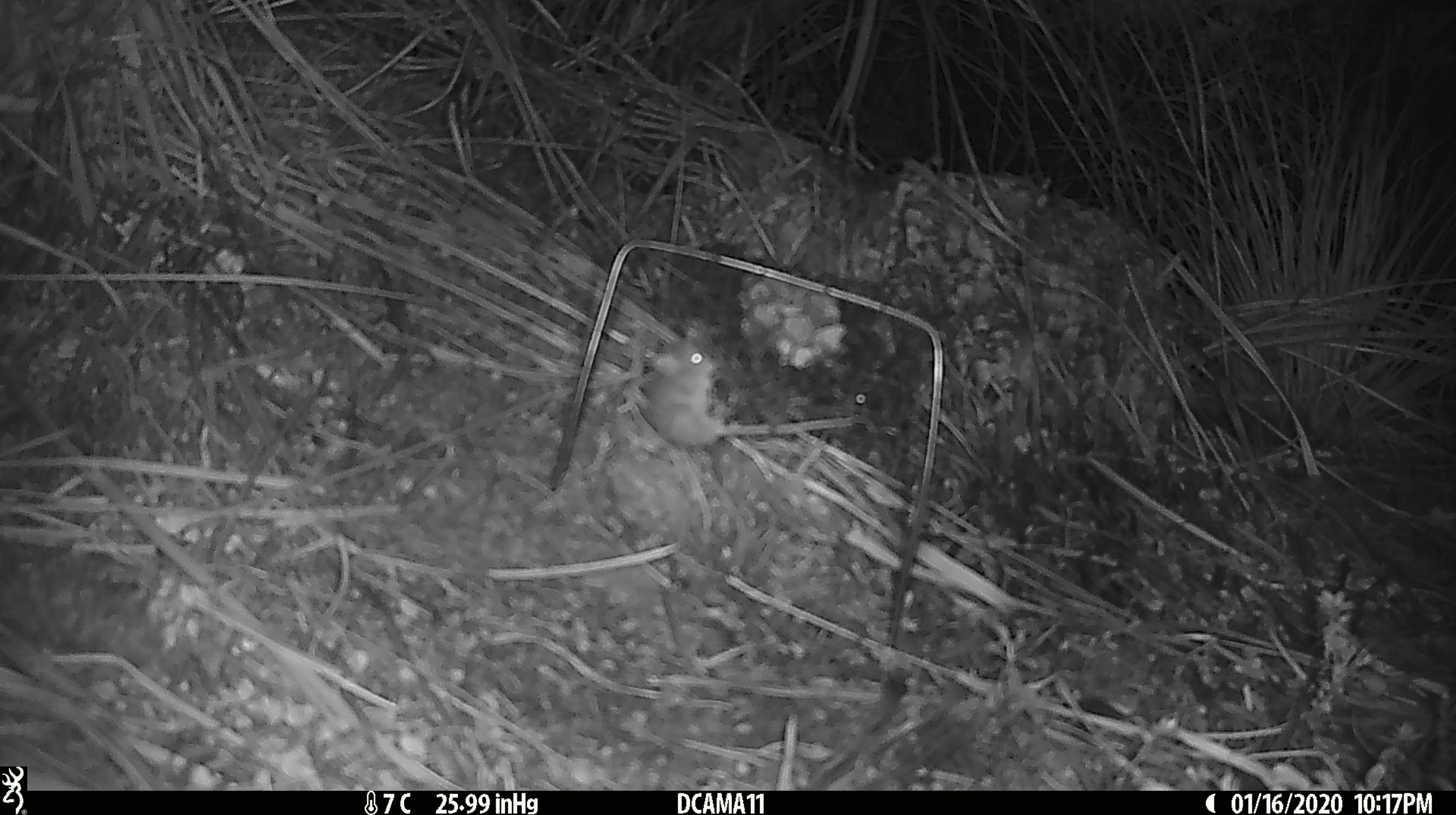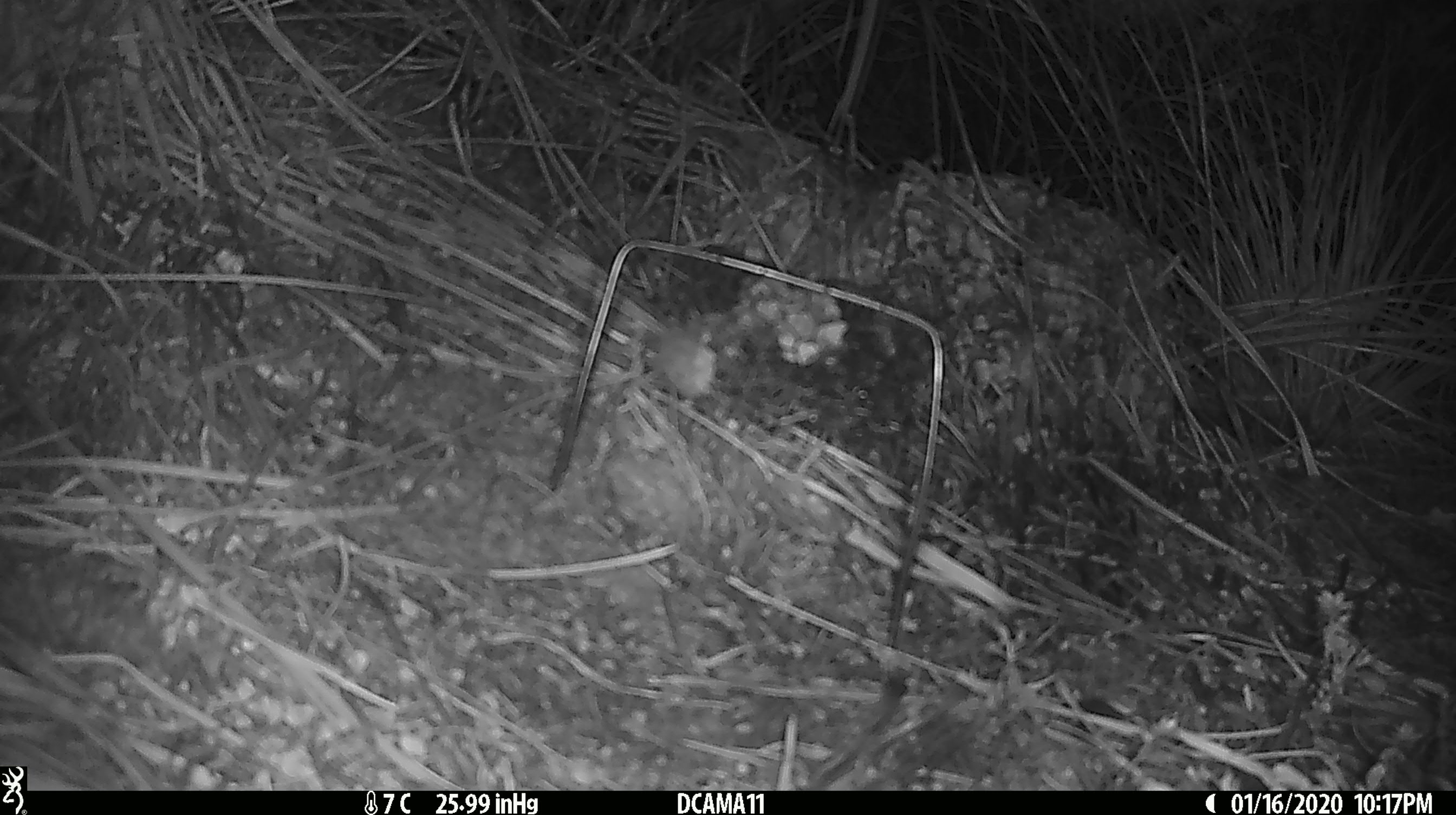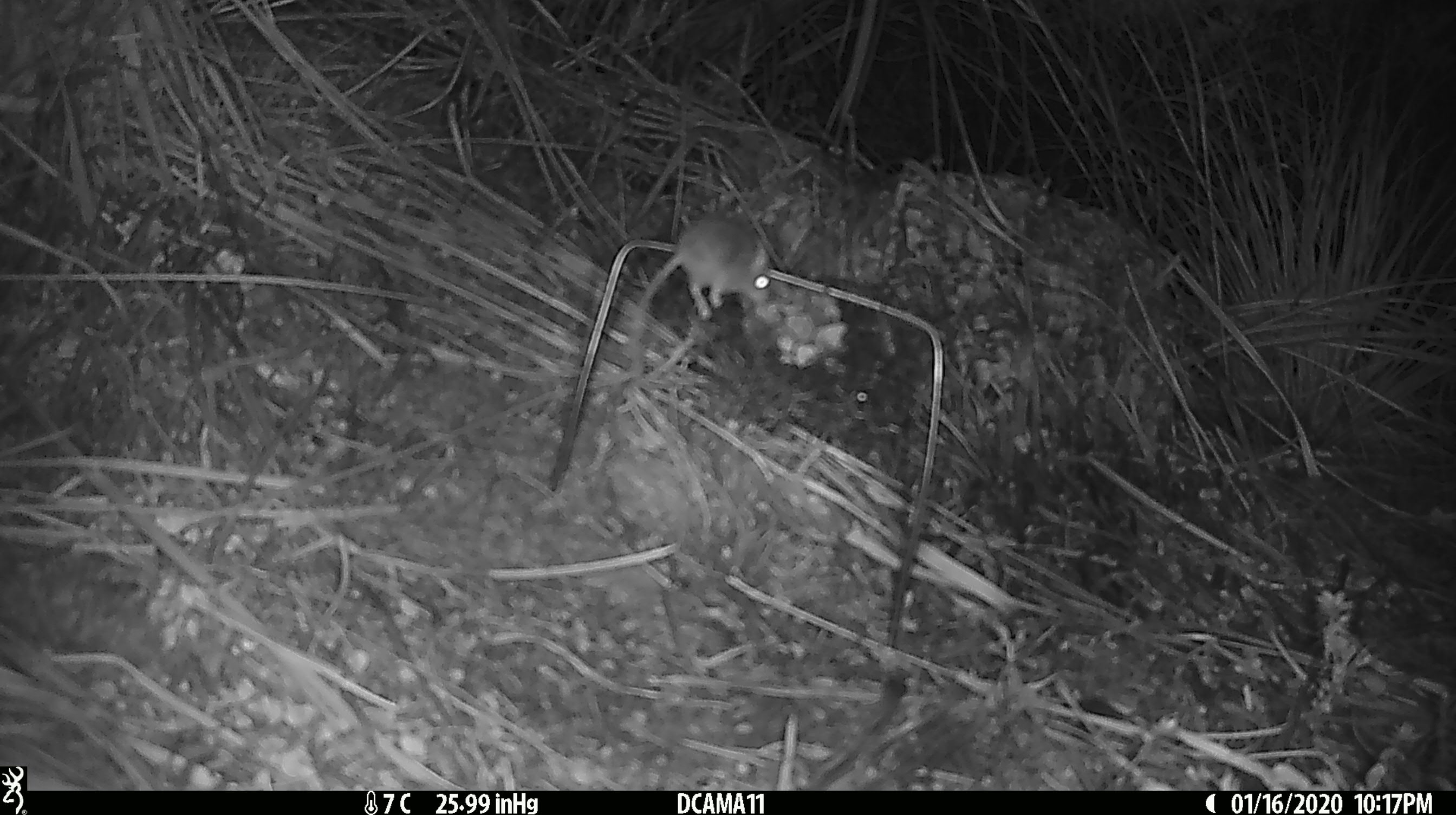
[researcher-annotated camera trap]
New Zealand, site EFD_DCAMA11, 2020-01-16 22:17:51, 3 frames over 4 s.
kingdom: Animalia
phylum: Chordata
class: Mammalia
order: Rodentia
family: Muridae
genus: Mus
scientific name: Mus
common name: mouse